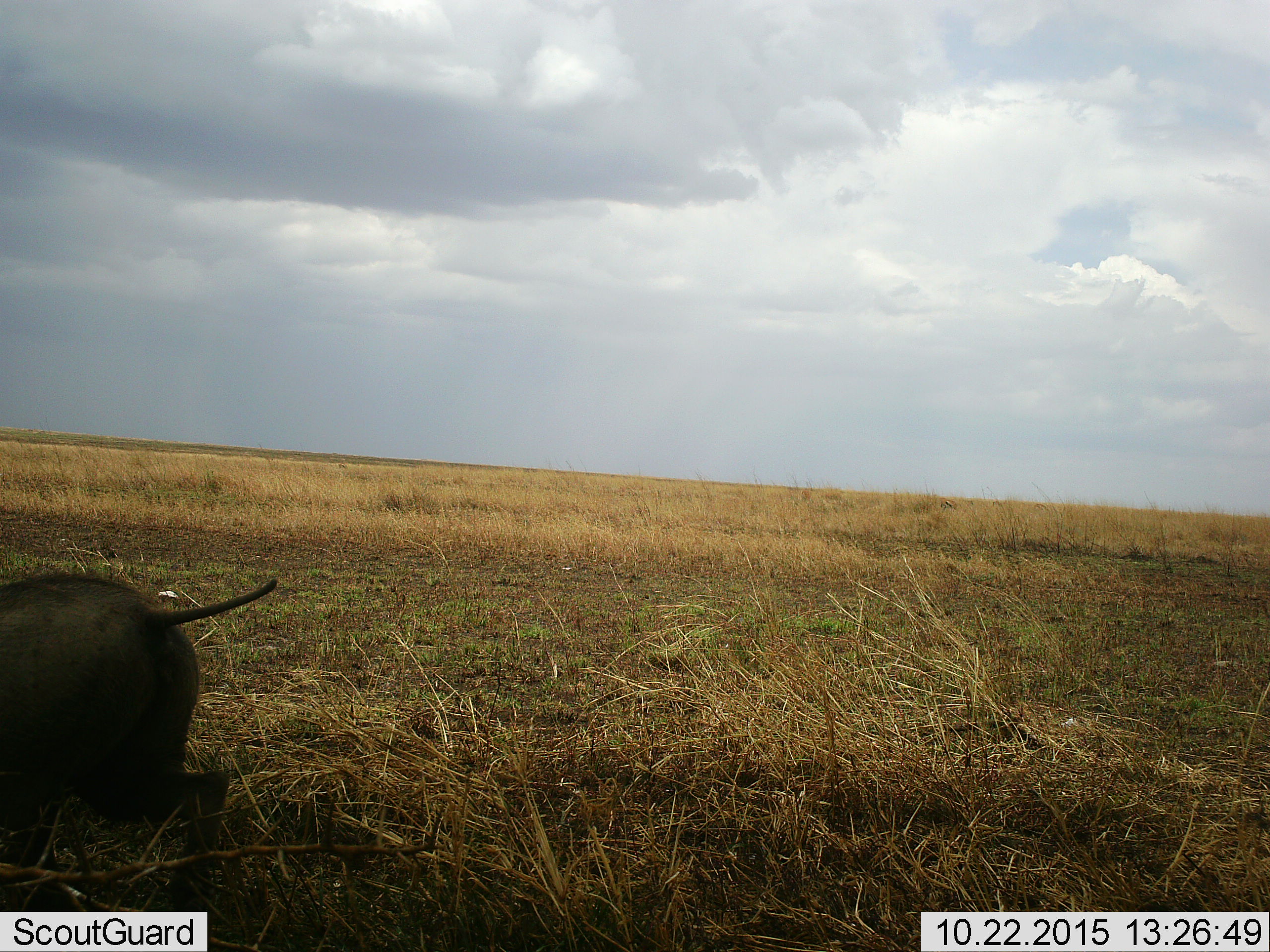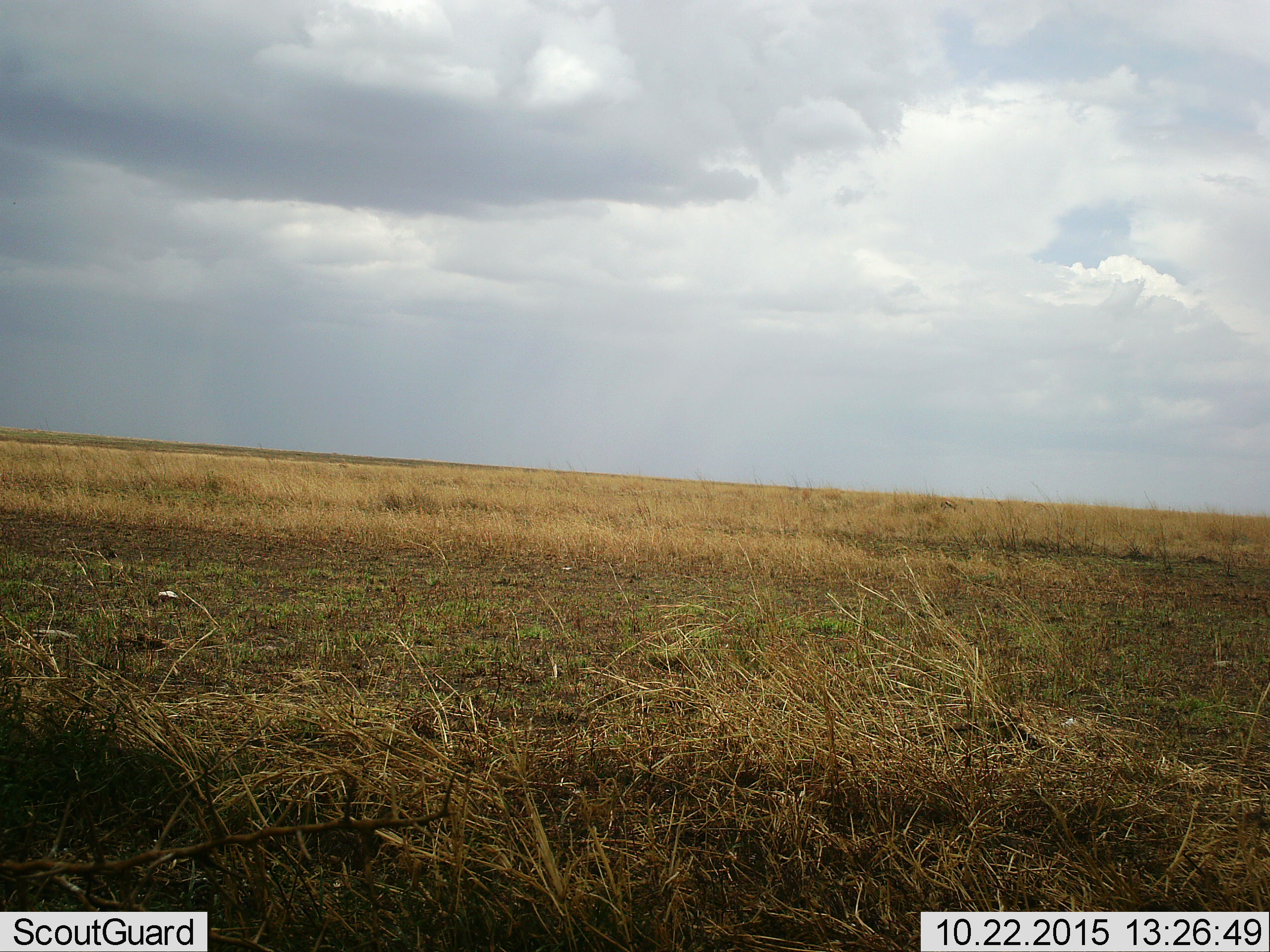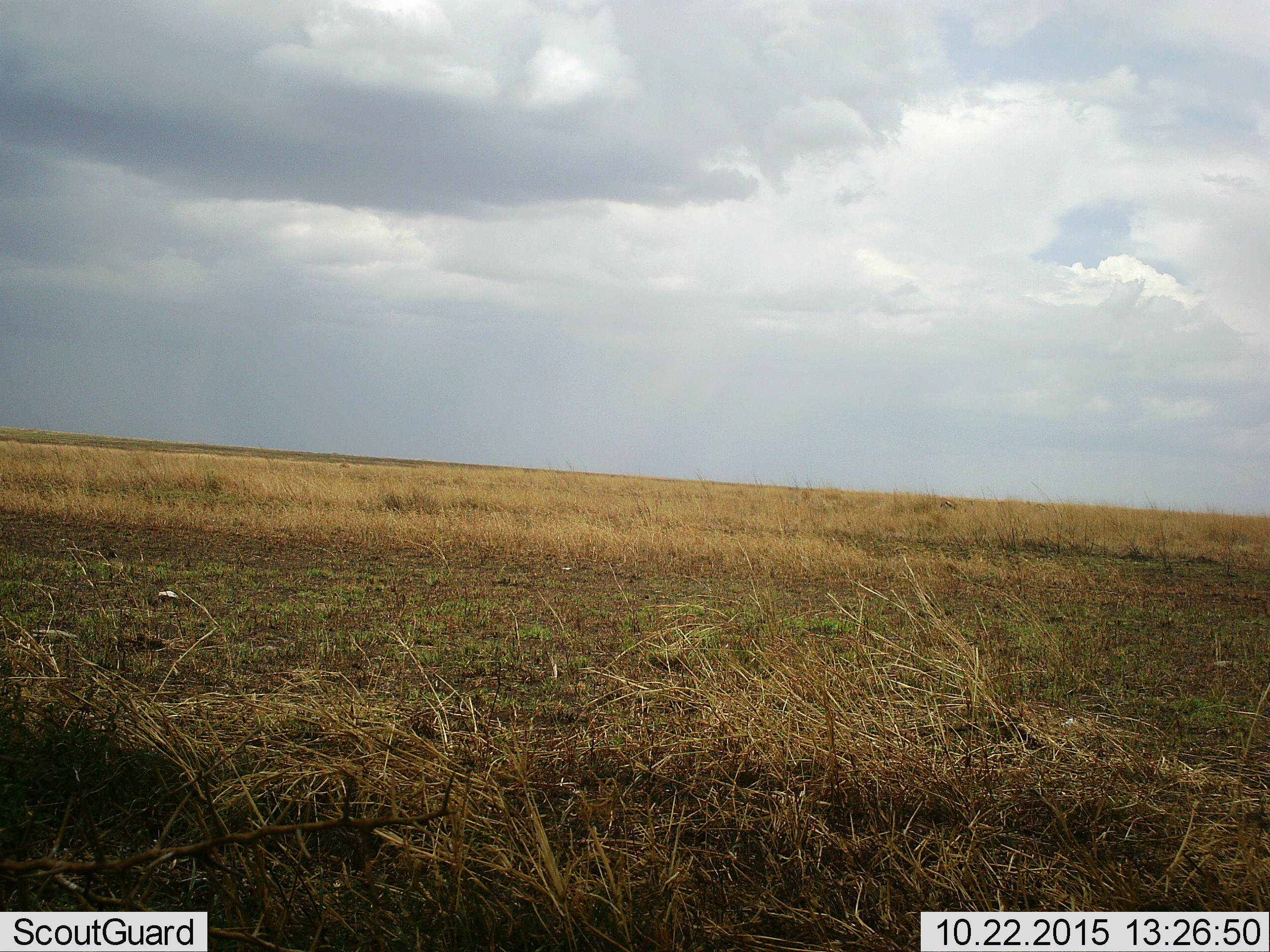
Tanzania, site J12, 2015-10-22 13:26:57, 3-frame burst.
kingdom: Animalia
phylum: Chordata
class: Mammalia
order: Artiodactyla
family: Suidae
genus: Phacochoerus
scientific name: Phacochoerus africanus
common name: warthog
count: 1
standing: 14%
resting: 0%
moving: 86%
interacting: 0%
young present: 0%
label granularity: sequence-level